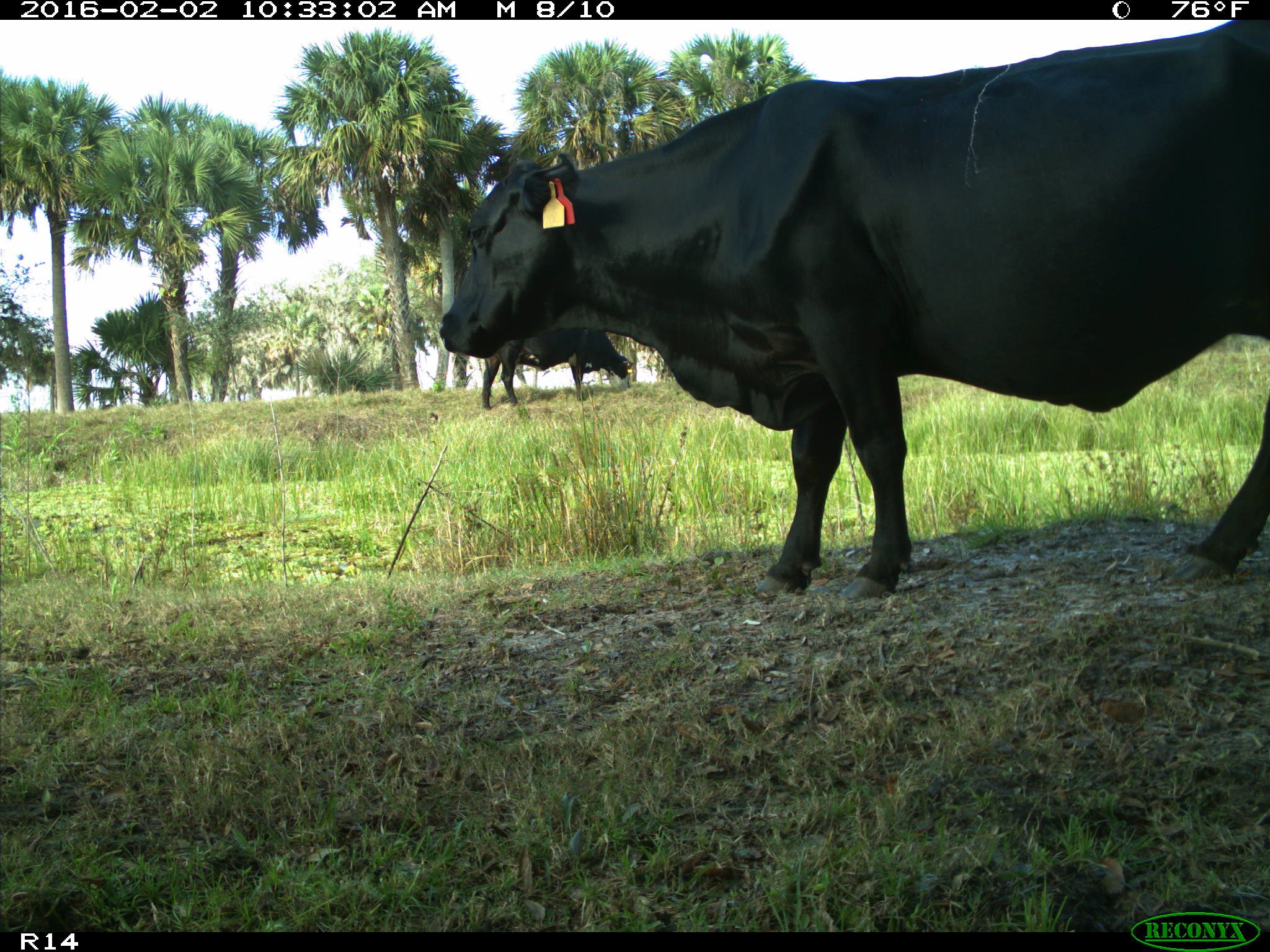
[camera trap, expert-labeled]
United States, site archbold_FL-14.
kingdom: Animalia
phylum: Chordata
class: Mammalia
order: Artiodactyla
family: Bovidae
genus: Bos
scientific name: Bos taurus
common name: domestic cow